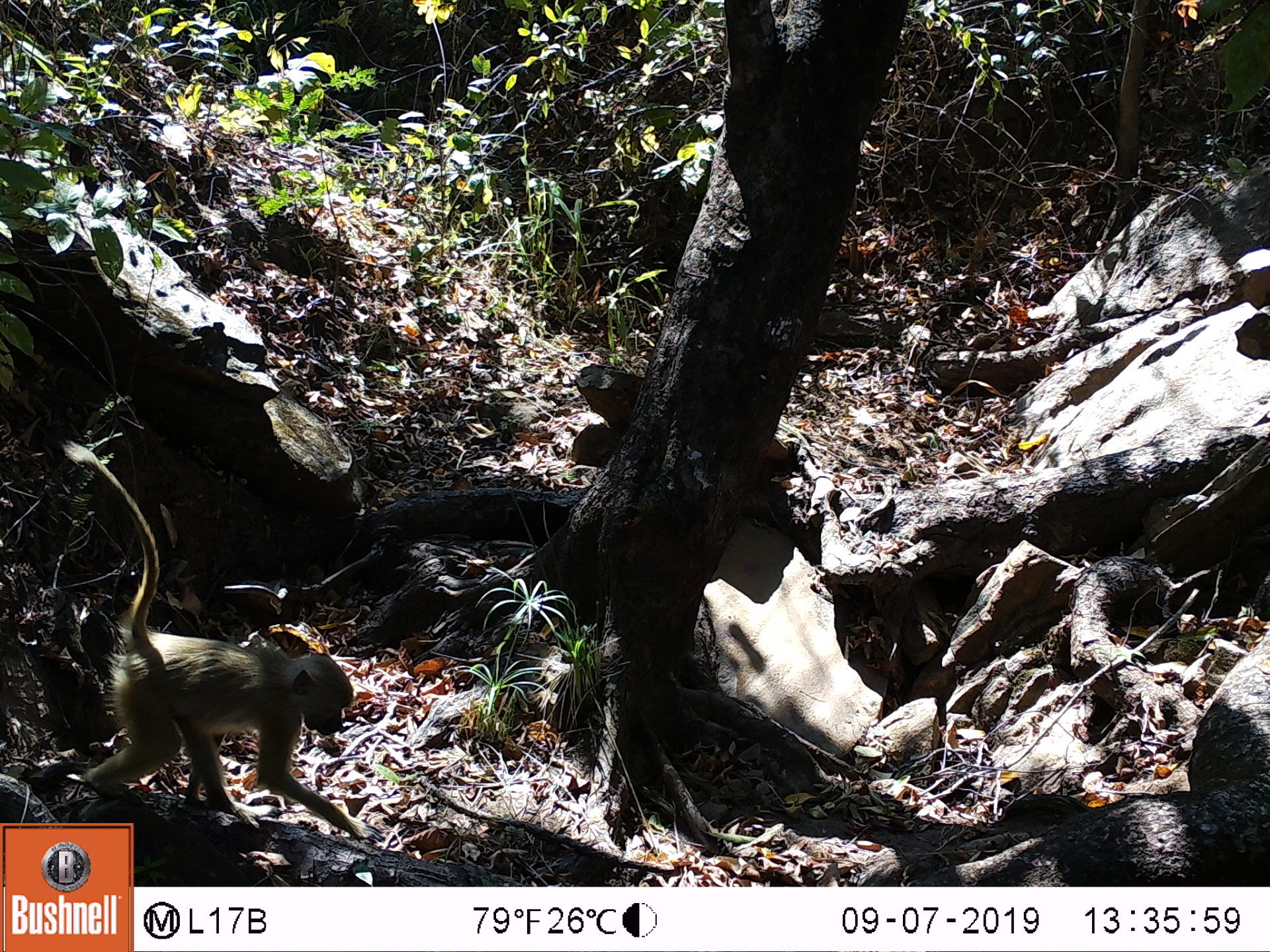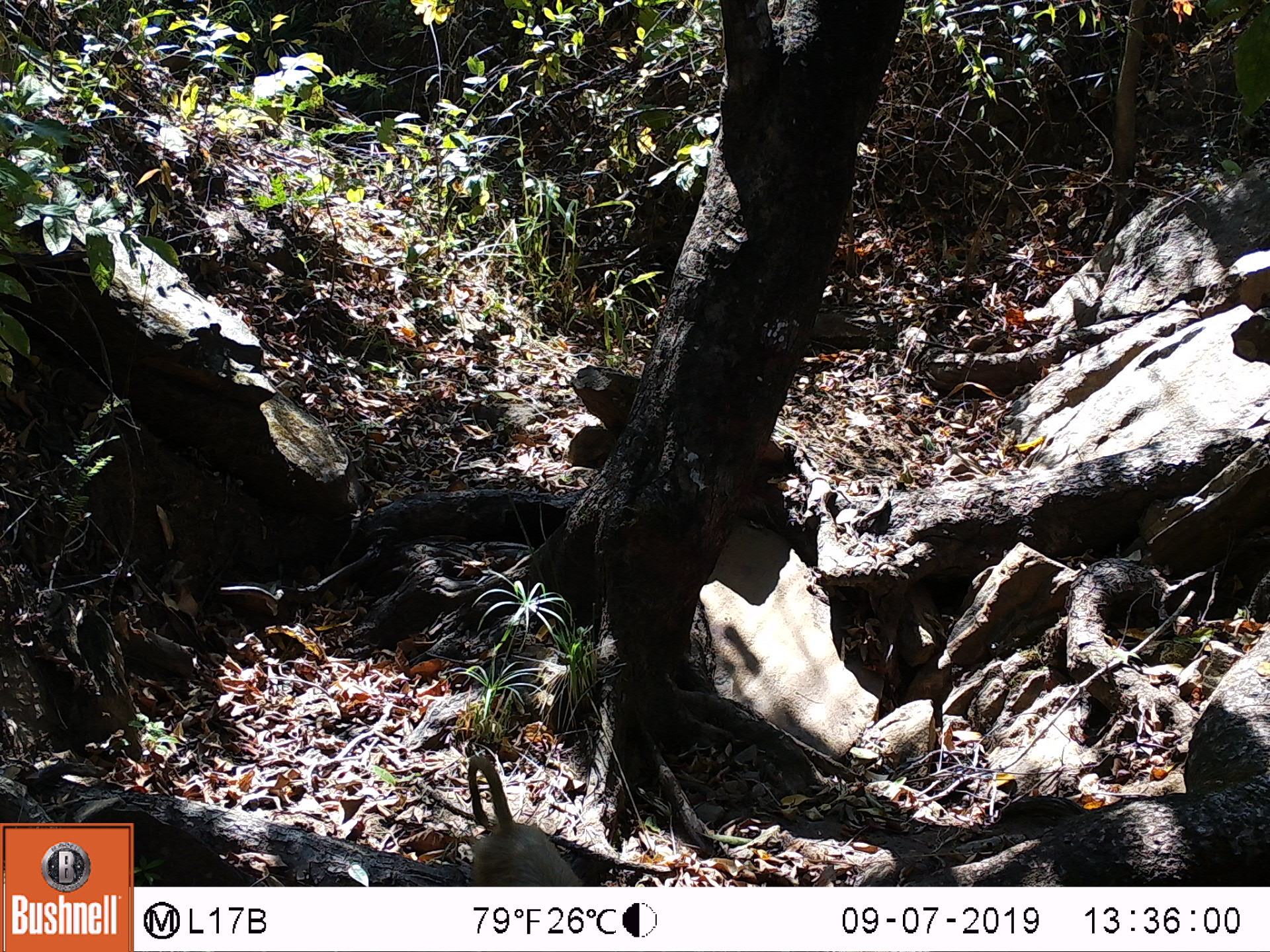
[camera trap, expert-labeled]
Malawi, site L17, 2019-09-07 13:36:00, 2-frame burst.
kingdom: Animalia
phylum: Chordata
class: Mammalia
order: Primates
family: Cercopithecidae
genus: Papio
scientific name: Papio cynocephalus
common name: yellow baboon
Yellow baboon (Papio cynocephalus), count 1.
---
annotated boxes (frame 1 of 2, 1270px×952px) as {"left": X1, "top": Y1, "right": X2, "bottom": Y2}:
yellow baboon: {"left": 76, "top": 444, "right": 359, "bottom": 818}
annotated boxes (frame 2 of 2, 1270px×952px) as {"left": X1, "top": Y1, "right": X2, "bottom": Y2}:
yellow baboon: {"left": 463, "top": 752, "right": 582, "bottom": 883}